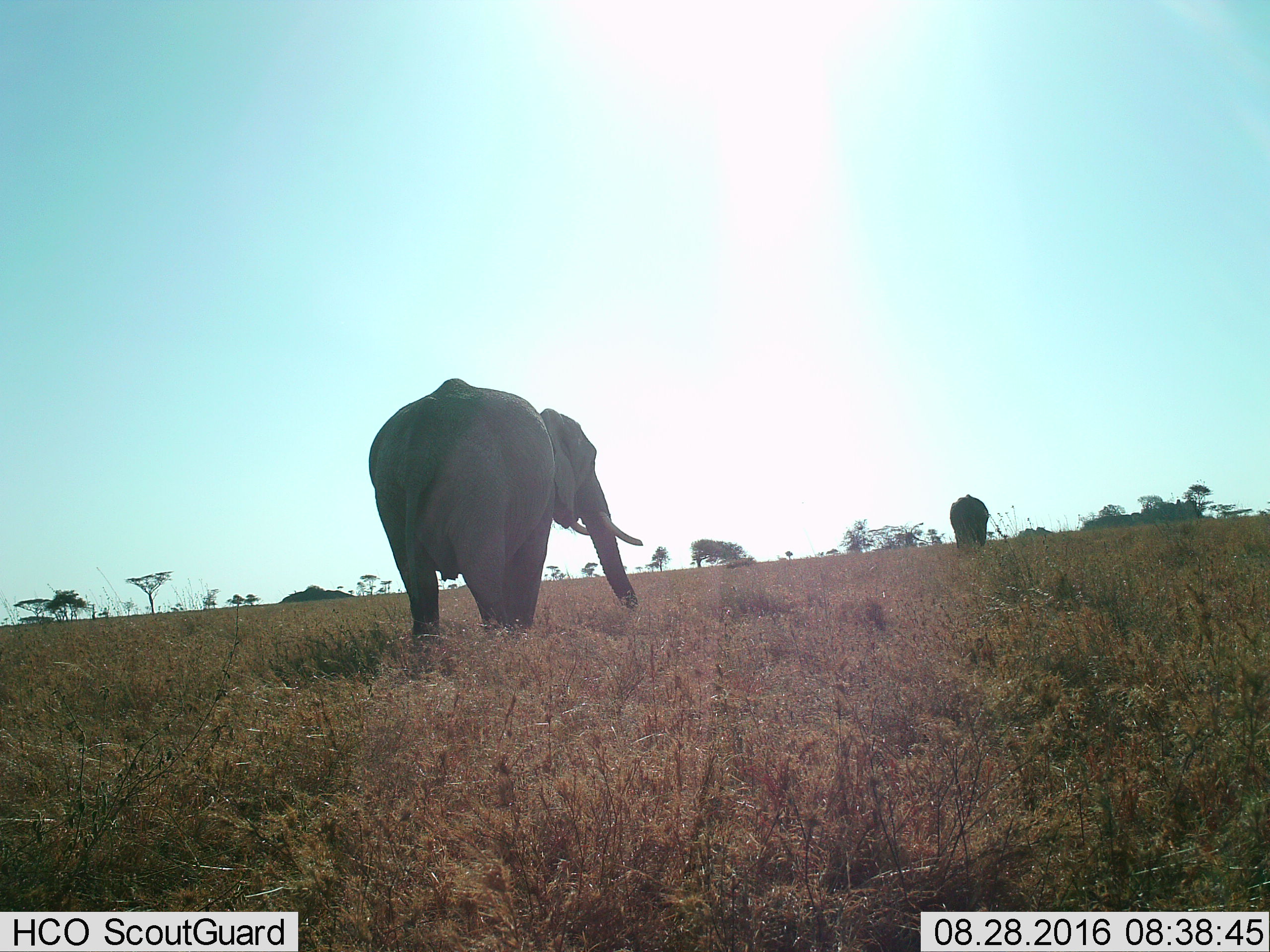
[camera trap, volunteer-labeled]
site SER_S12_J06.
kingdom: Animalia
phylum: Chordata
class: Mammalia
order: Proboscidea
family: Elephantidae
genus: Loxodonta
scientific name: Loxodonta africana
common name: african bush elephant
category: elephant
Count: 2.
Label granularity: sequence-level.